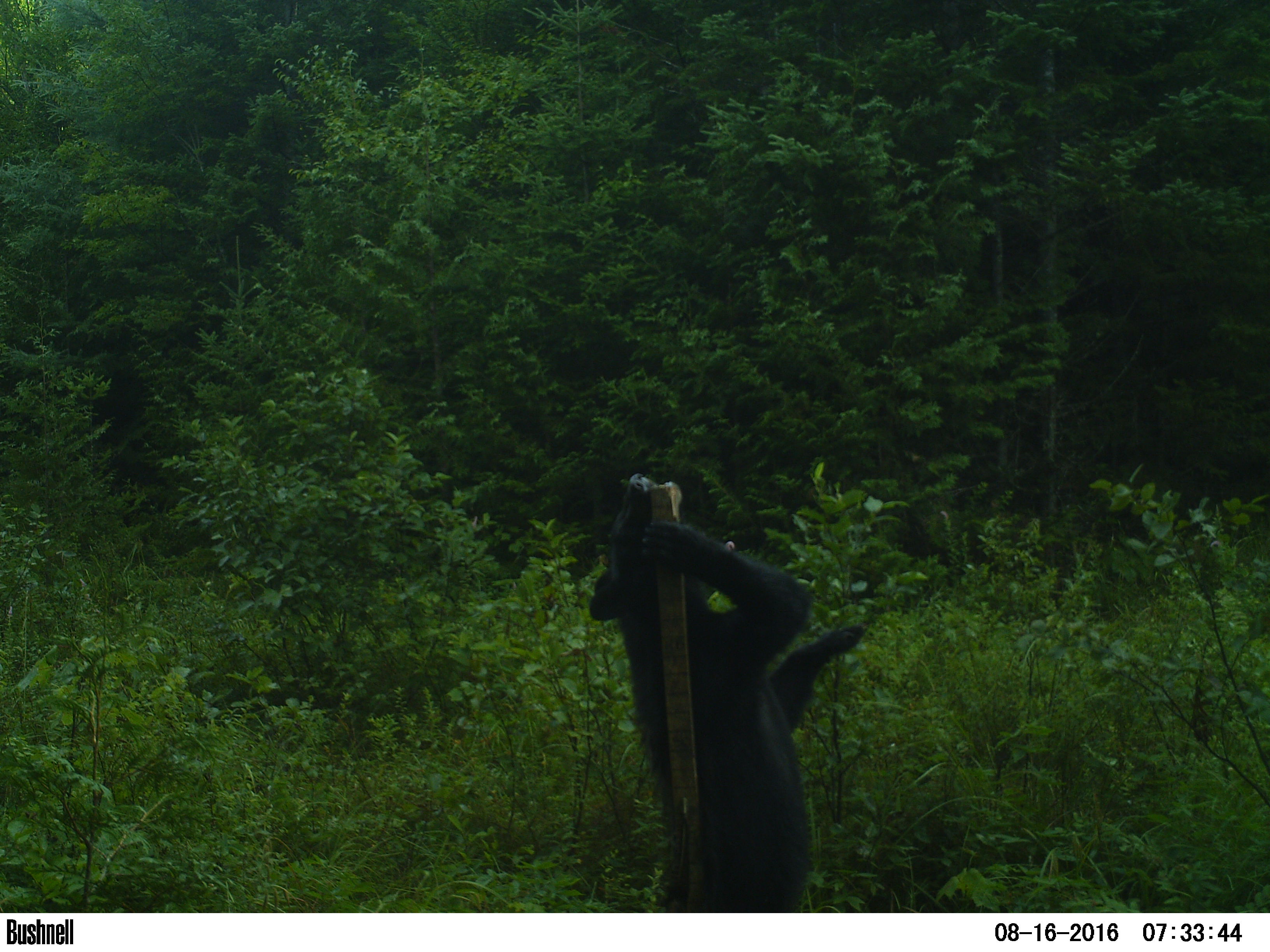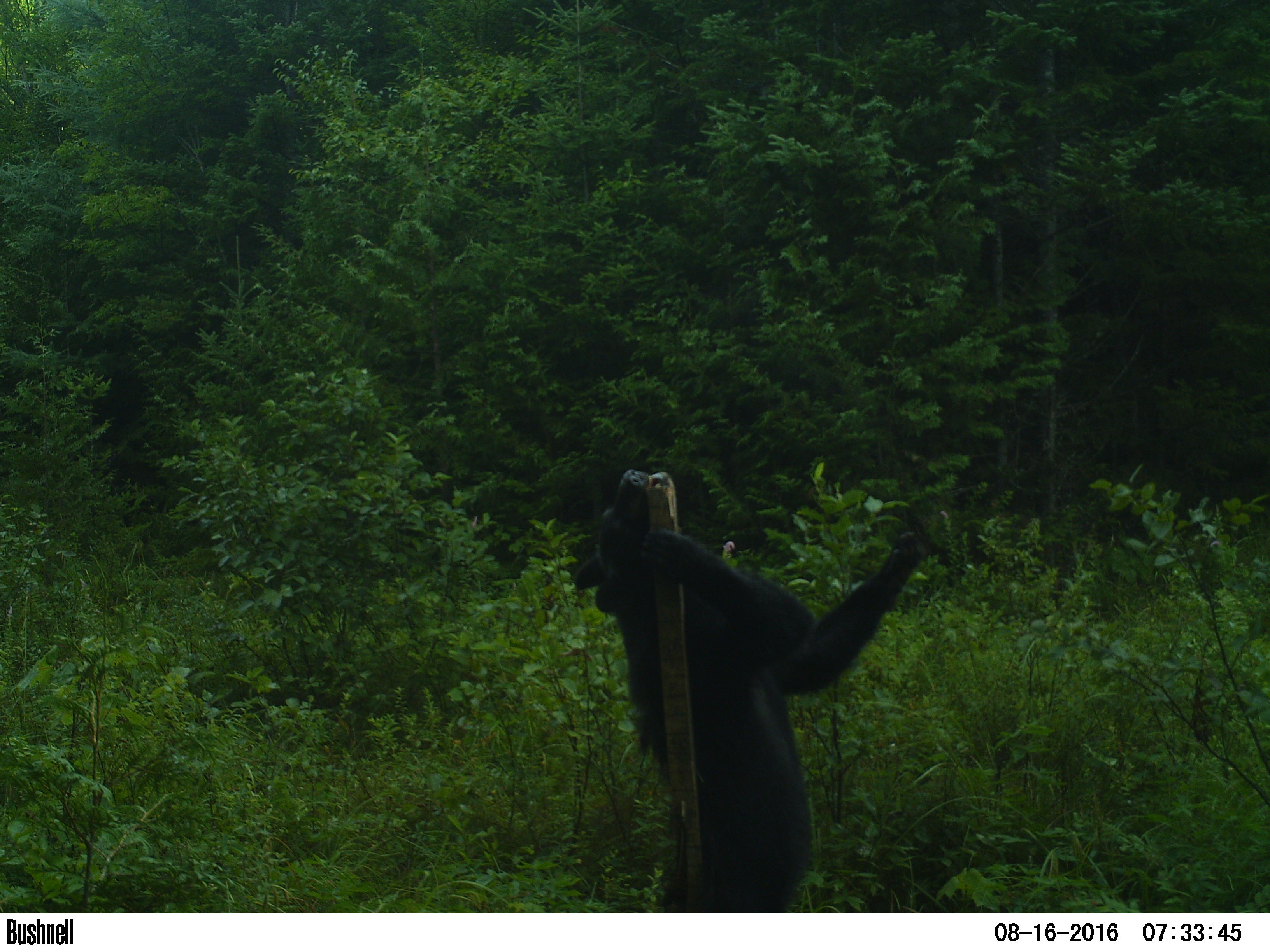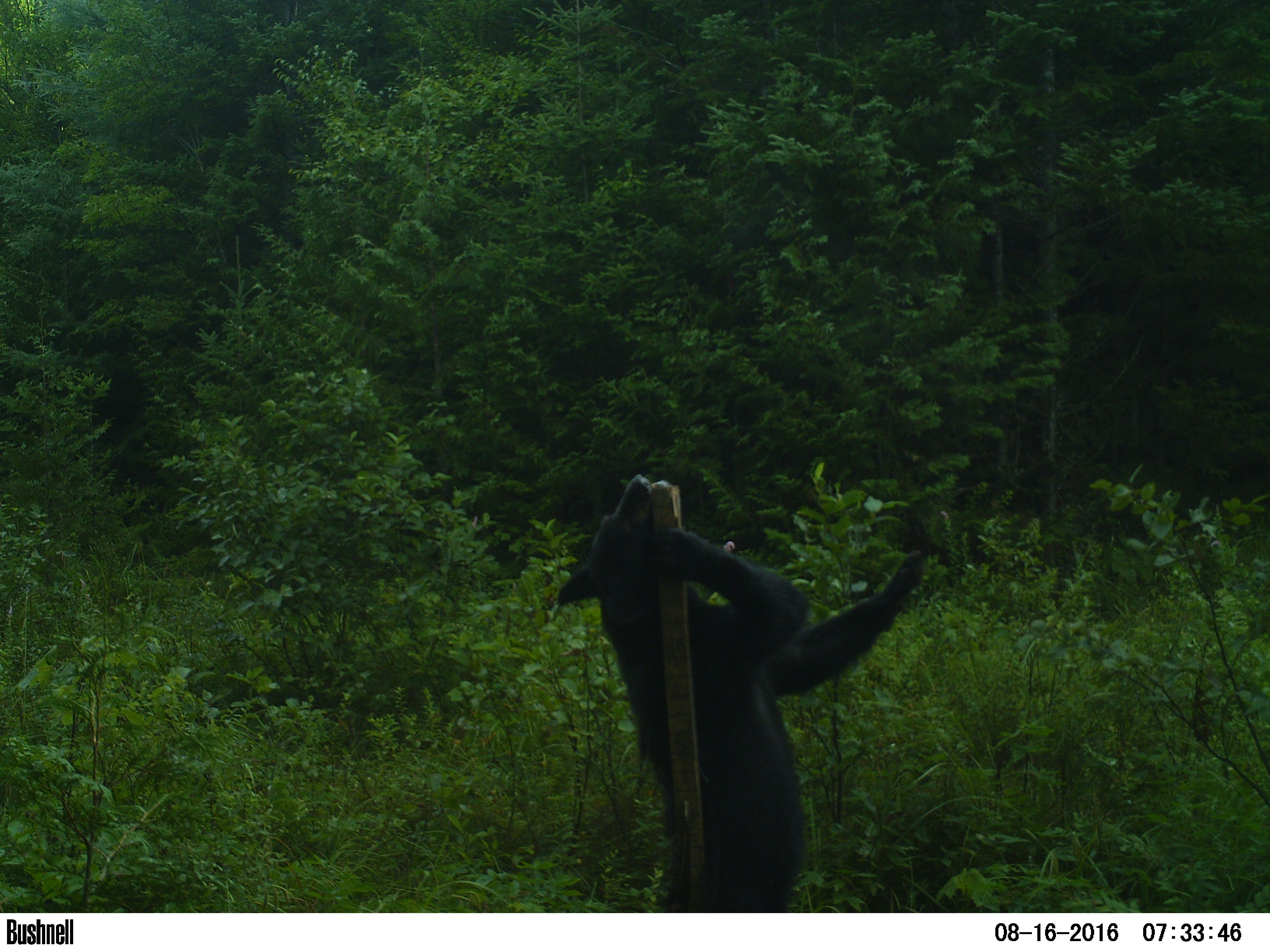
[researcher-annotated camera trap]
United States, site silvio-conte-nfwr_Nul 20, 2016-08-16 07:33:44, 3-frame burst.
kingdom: Animalia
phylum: Chordata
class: Mammalia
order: Carnivora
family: Ursidae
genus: Ursus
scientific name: Ursus americanus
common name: black bear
Black bear (Ursus americanus).